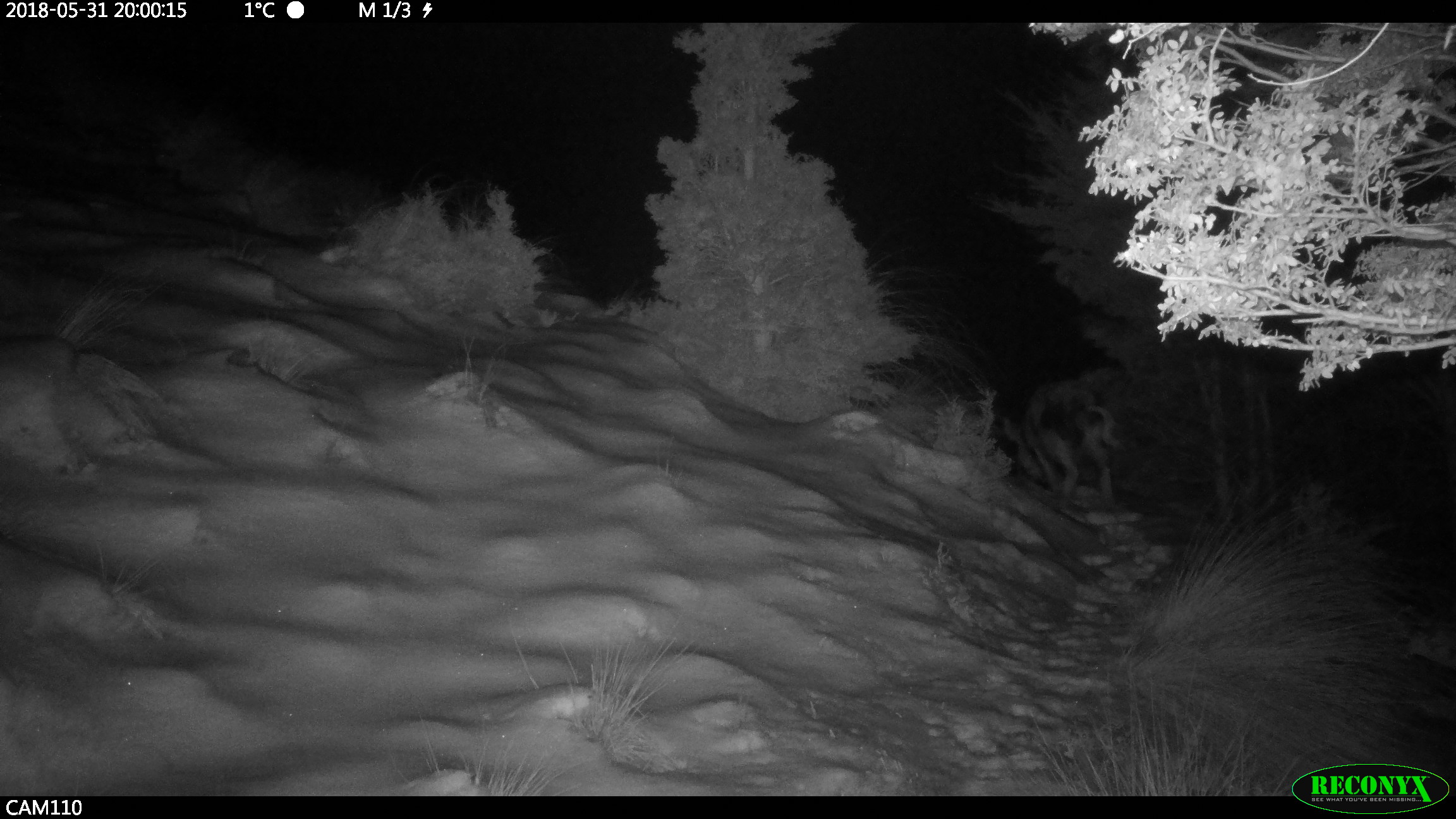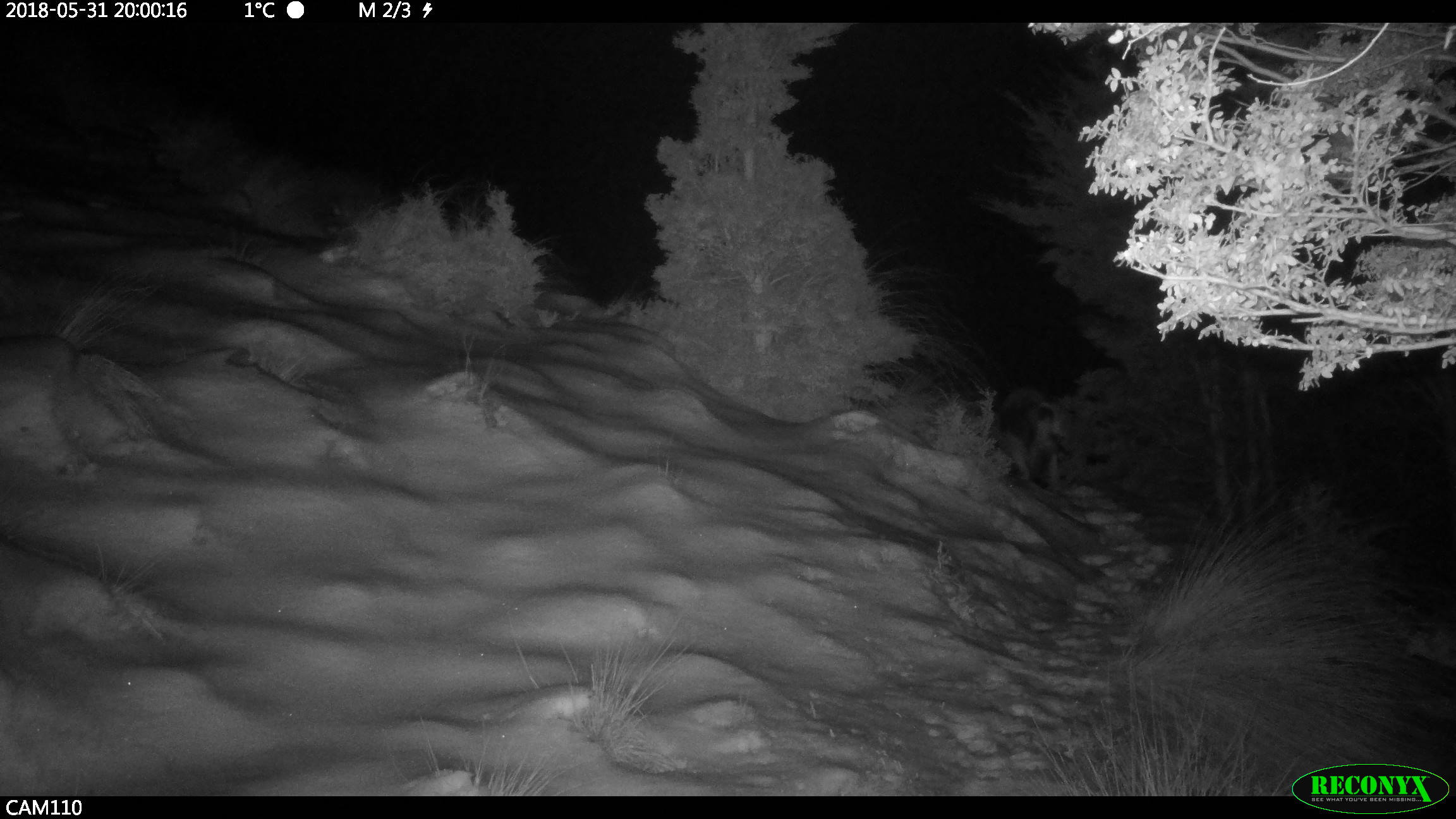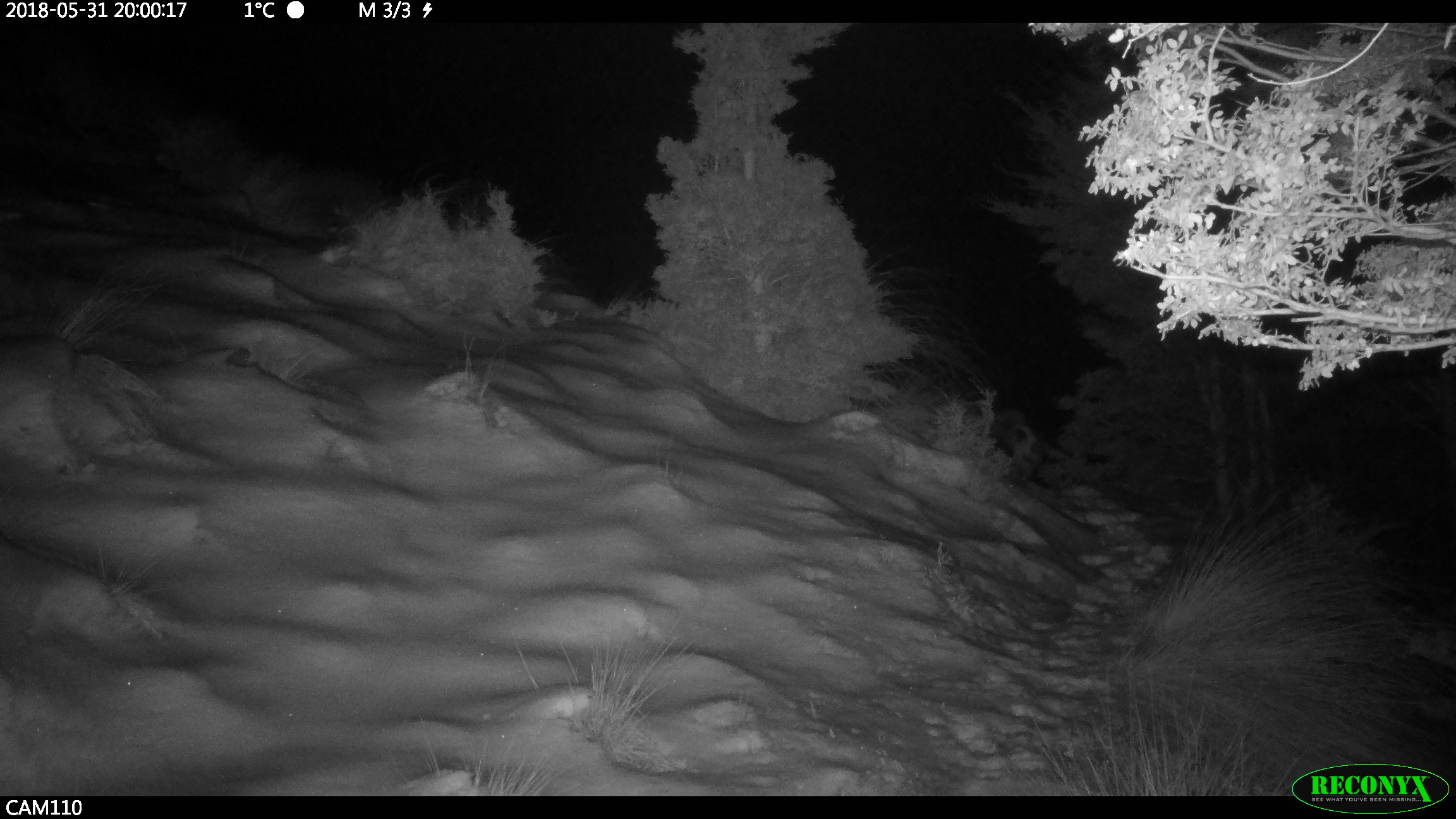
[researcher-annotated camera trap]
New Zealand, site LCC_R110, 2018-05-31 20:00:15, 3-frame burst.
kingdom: Animalia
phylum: Chordata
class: Mammalia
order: Artiodactyla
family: Suidae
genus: Sus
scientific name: Sus scrofa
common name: pig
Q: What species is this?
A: Pig (Sus scrofa).